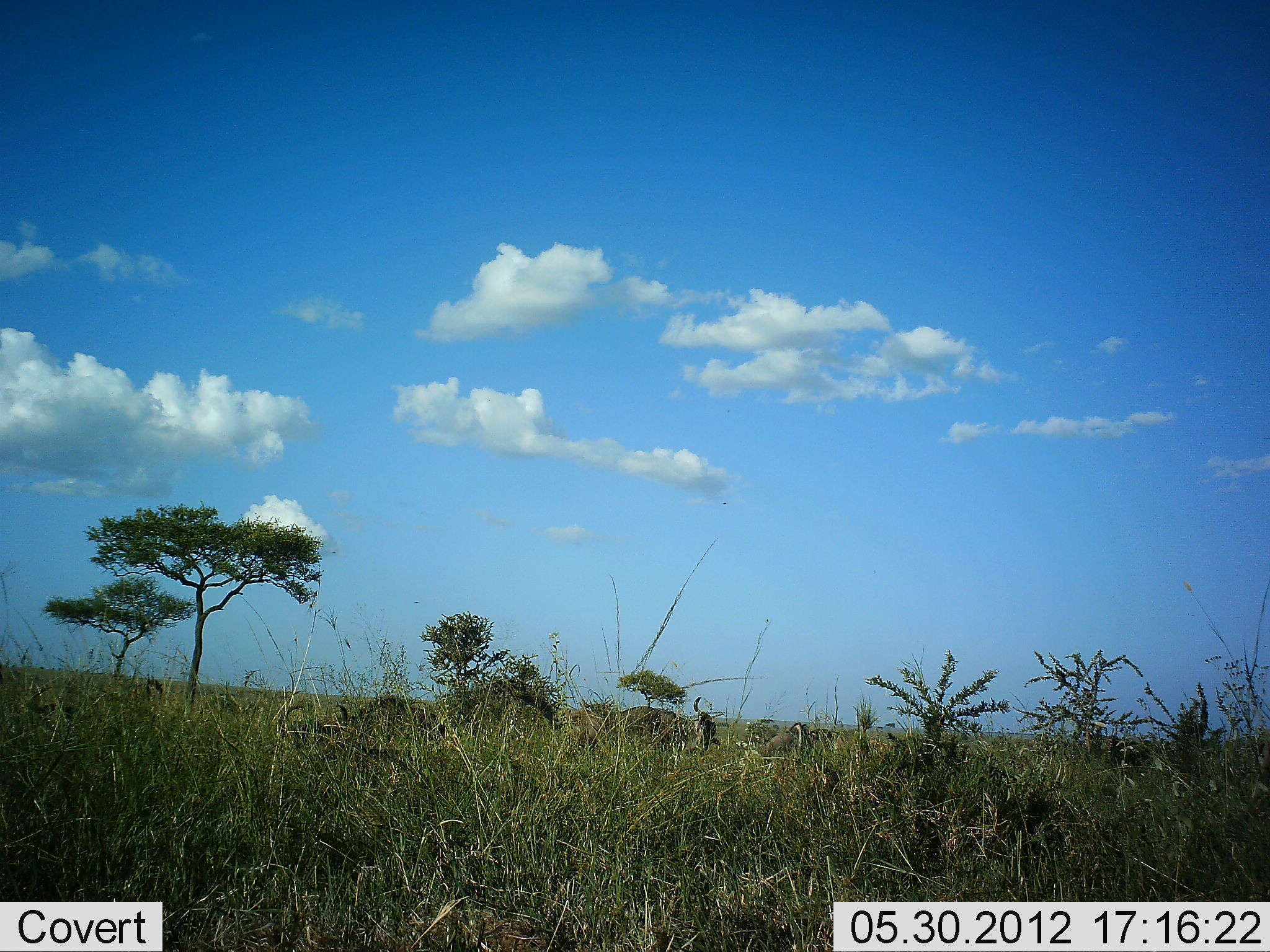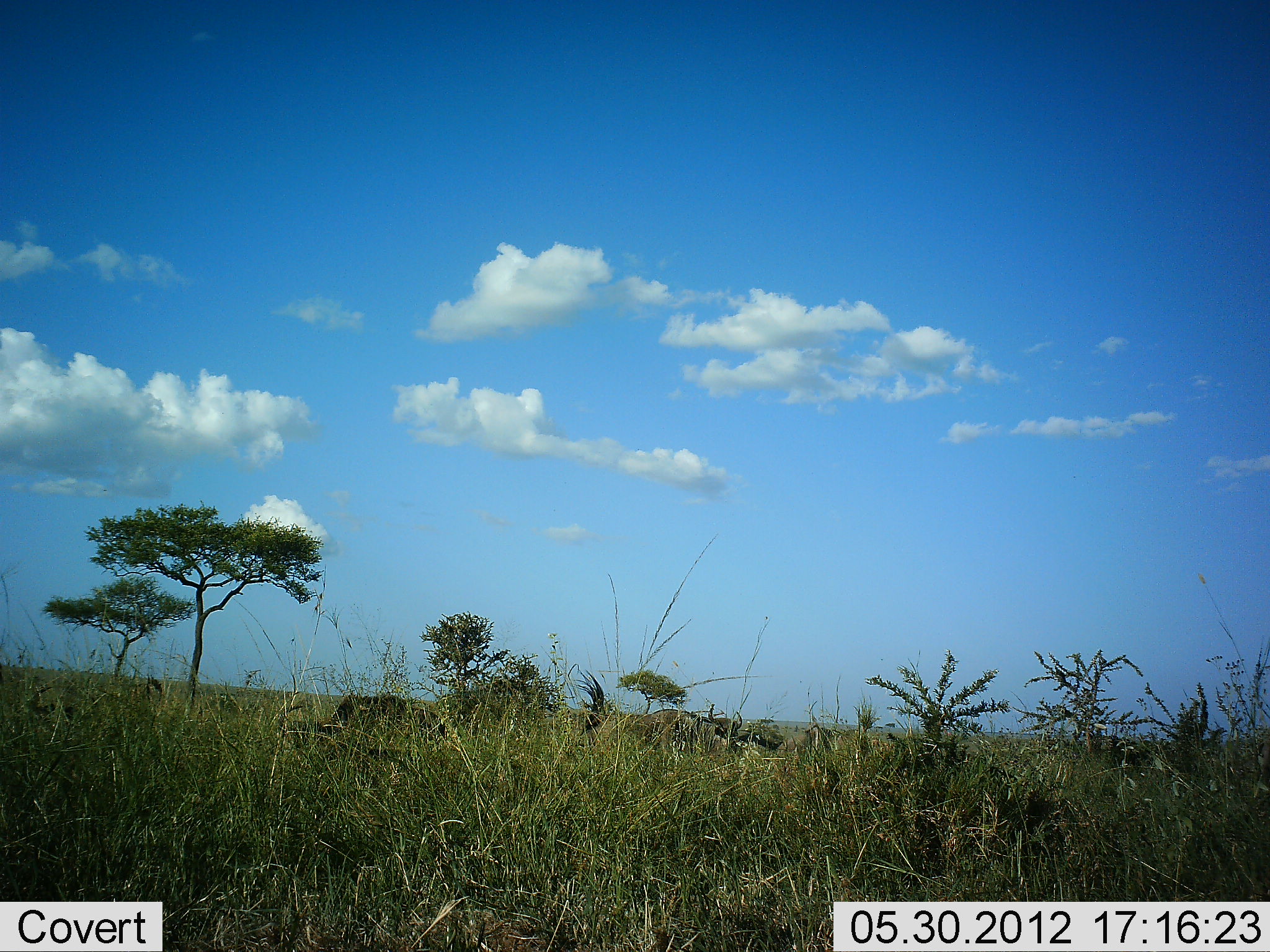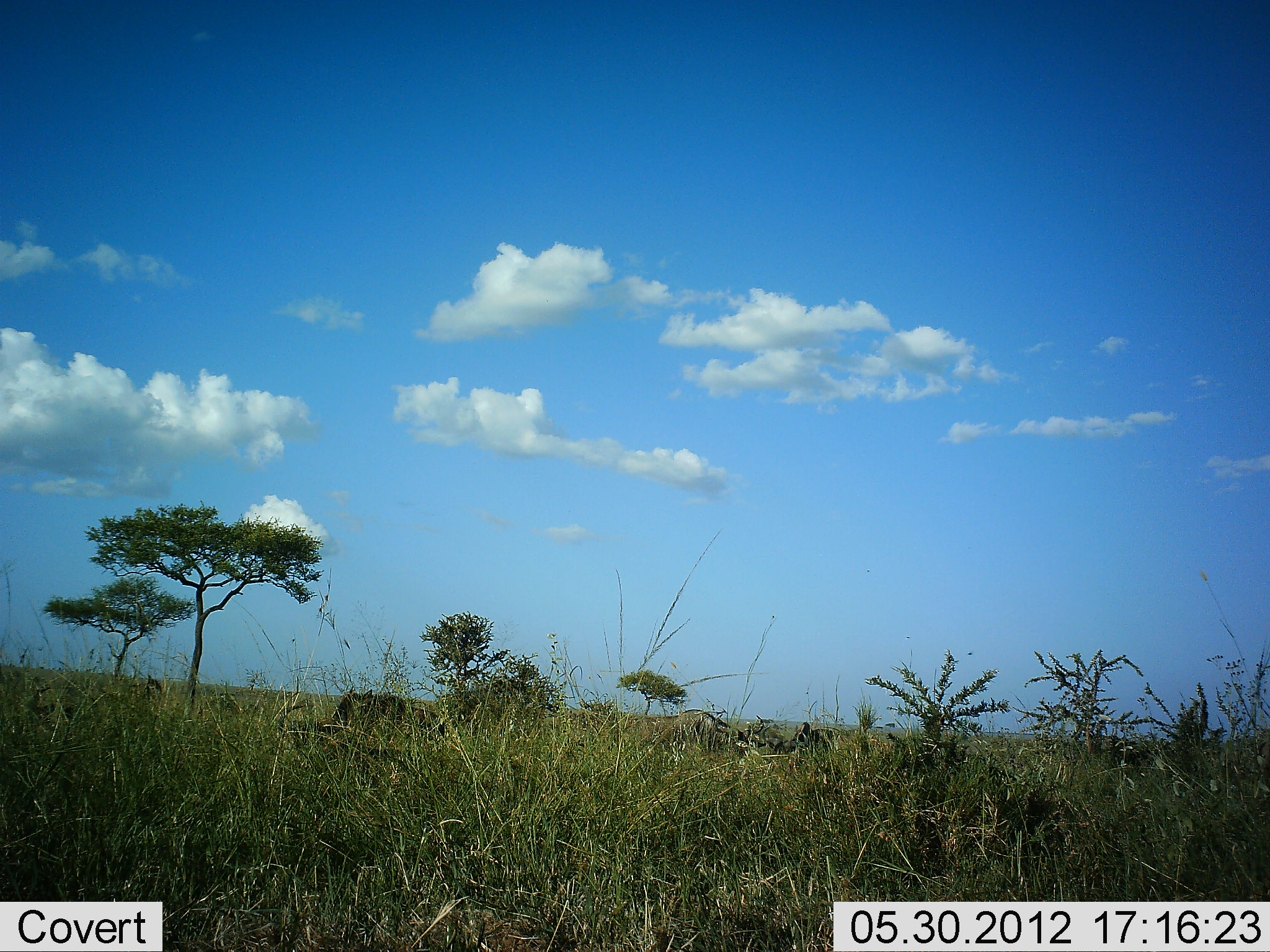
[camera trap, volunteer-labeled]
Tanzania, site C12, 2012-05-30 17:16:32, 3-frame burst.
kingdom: Animalia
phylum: Chordata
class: Mammalia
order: Artiodactyla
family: Bovidae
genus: Connochaetes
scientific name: Connochaetes taurinus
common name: blue wildebeest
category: wildebeest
Wildebeest (blue wildebeest) (Connochaetes taurinus), count 3. Behavior (volunteer vote fractions): standing 27%, resting 9%, moving 45%, interacting 18%. Young present (vote fraction): 0%. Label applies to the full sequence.